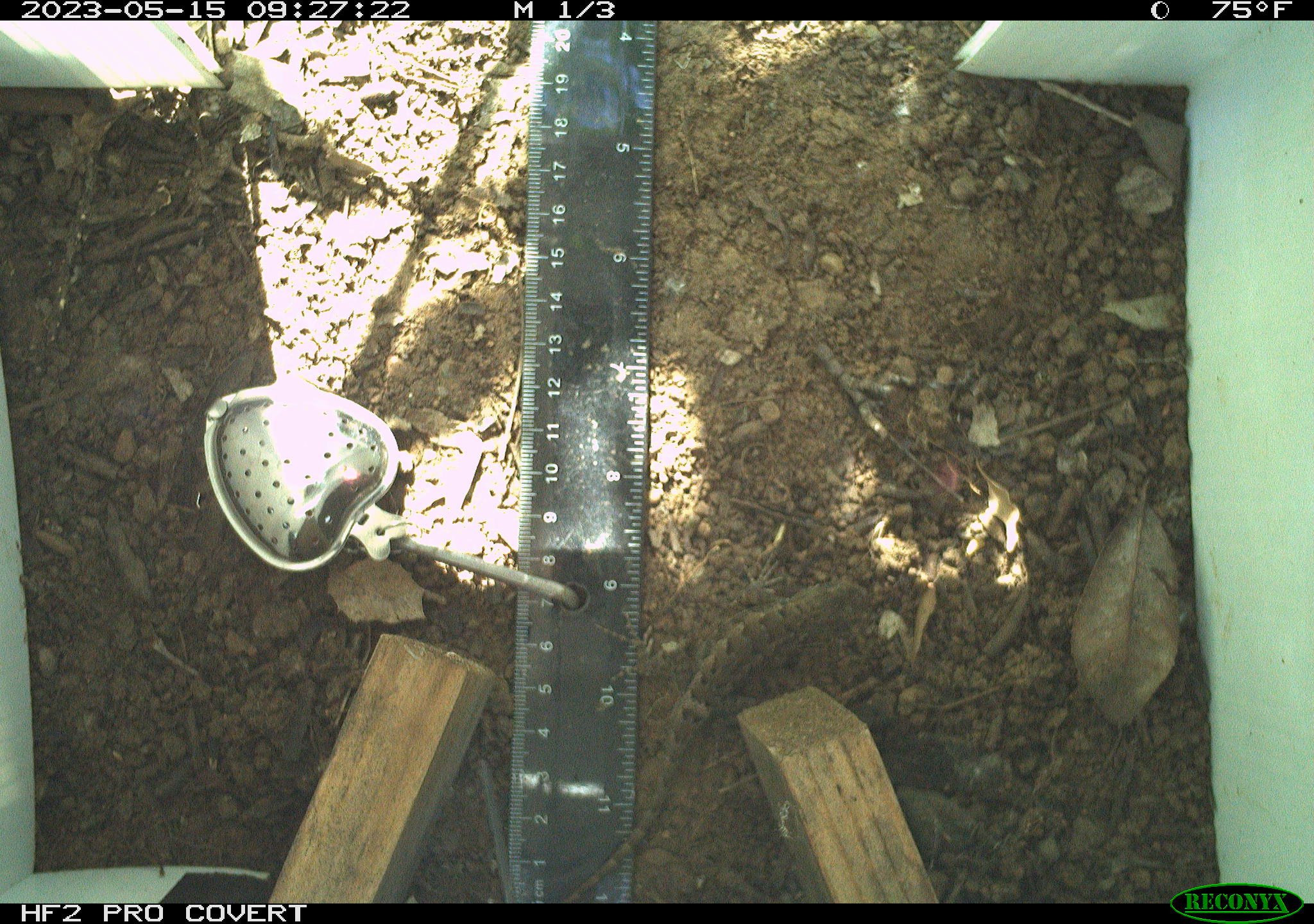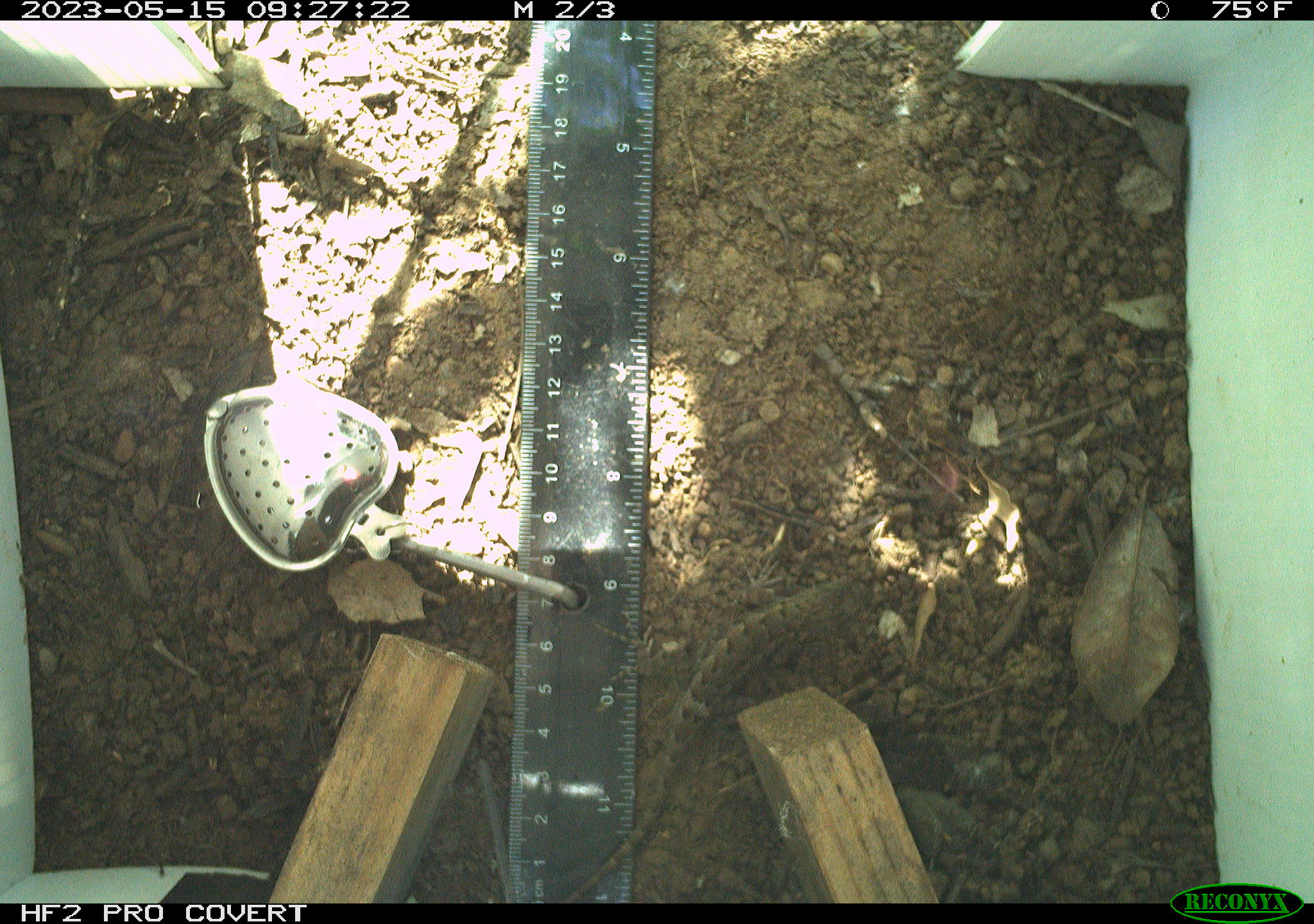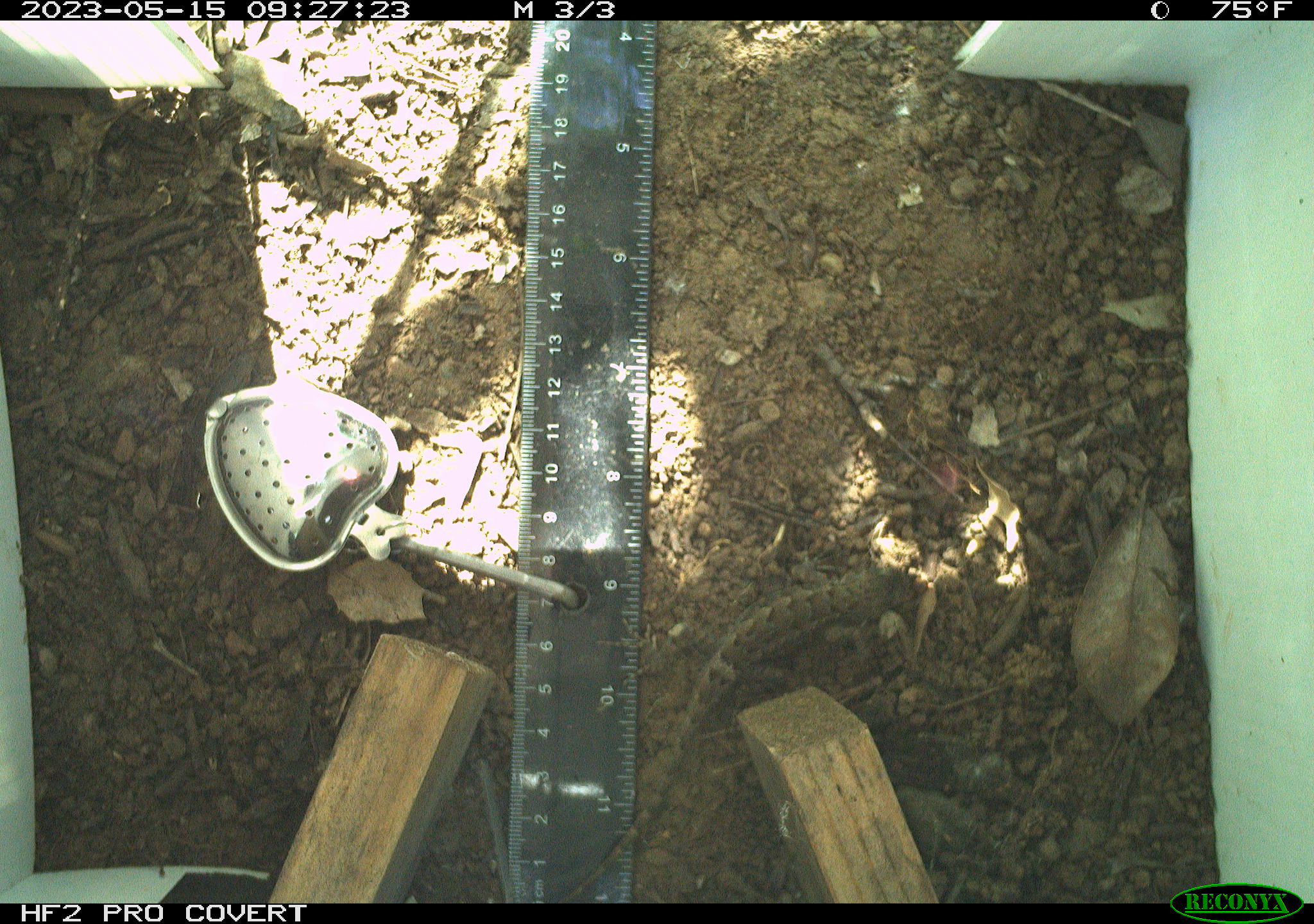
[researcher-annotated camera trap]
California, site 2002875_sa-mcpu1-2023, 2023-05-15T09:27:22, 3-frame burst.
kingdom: Animalia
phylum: Chordata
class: Reptilia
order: Squamata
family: Phrynosomatidae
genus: Sceloporus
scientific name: Sceloporus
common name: spiny lizards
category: sceloporus species